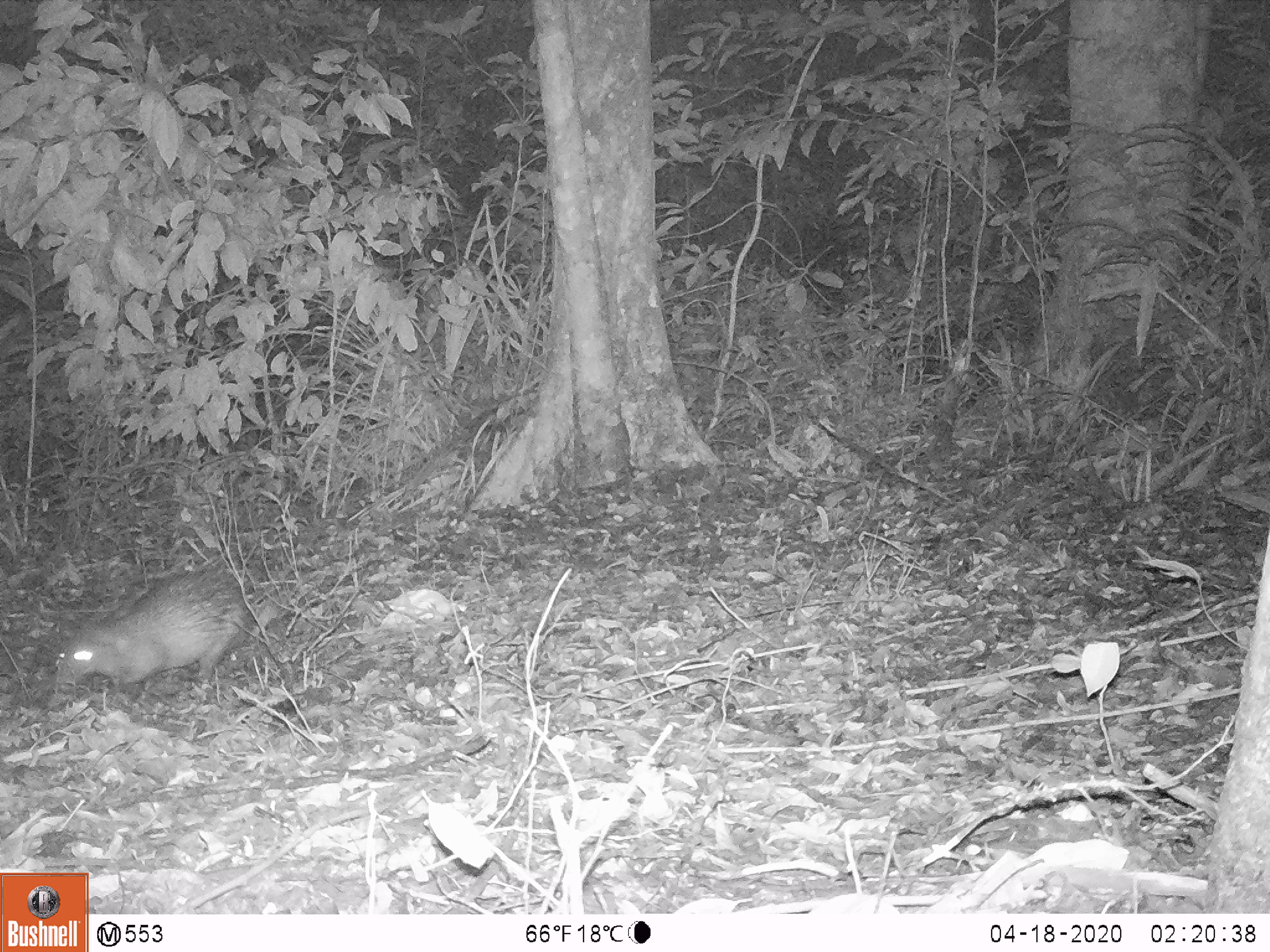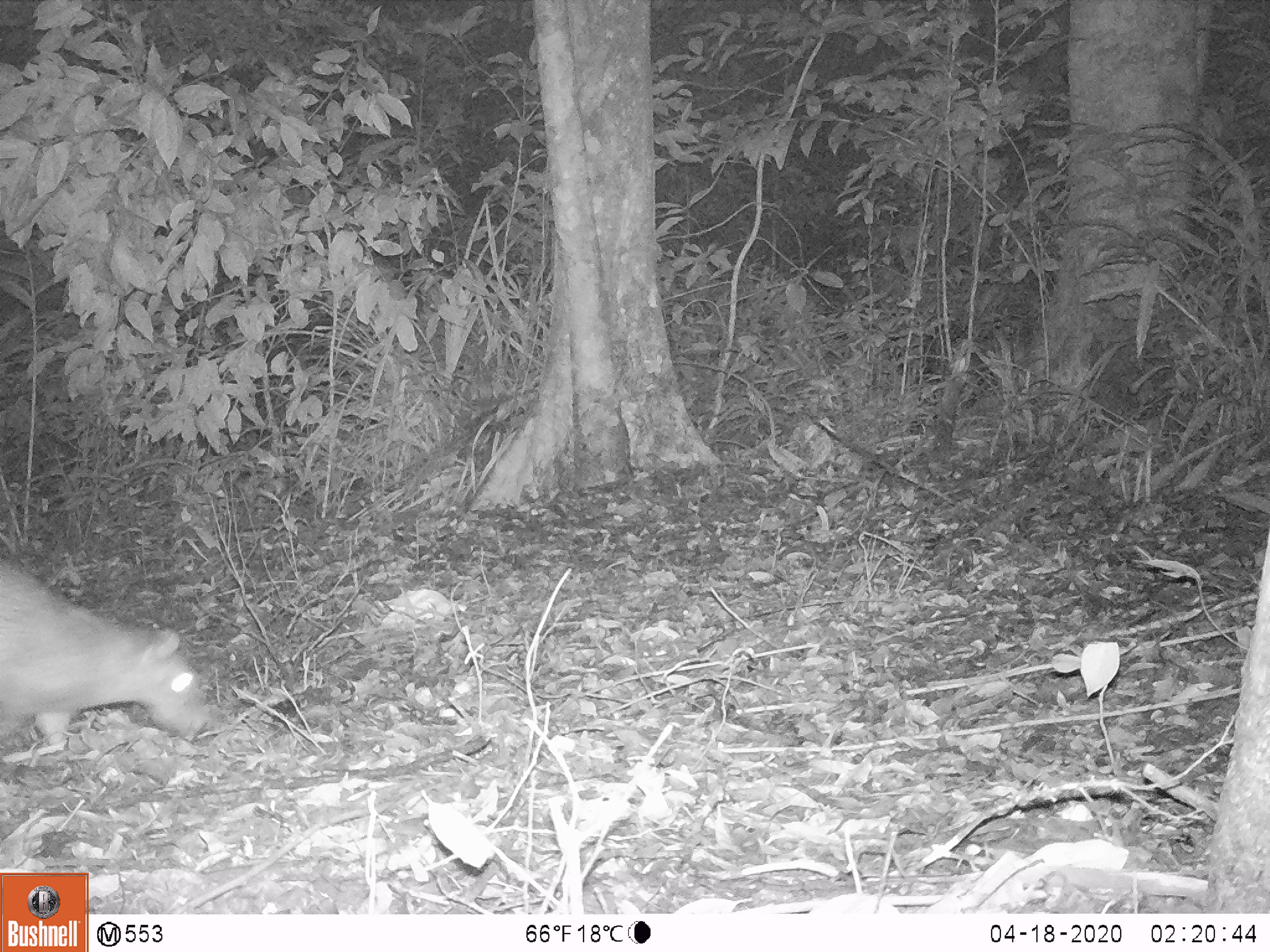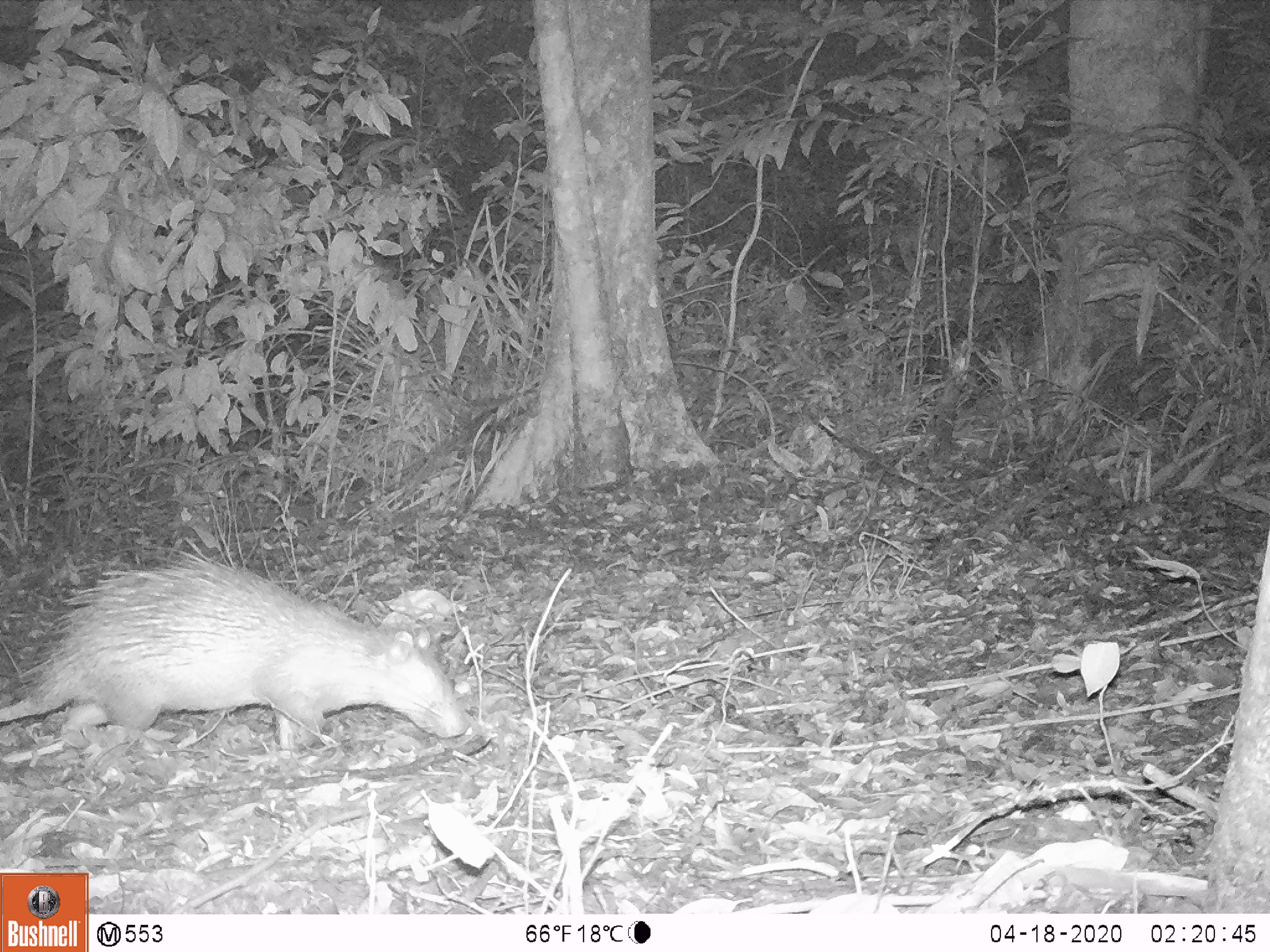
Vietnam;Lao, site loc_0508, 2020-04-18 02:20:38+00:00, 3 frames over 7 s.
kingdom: Animalia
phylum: Chordata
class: Mammalia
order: Rodentia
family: Hystricidae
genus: Atherurus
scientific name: Atherurus macrourus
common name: asiatic brush-tailed porcupine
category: asiatic brush tailed porcupine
Asiatic brush tailed porcupine (asiatic brush-tailed porcupine) (Atherurus macrourus). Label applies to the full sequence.